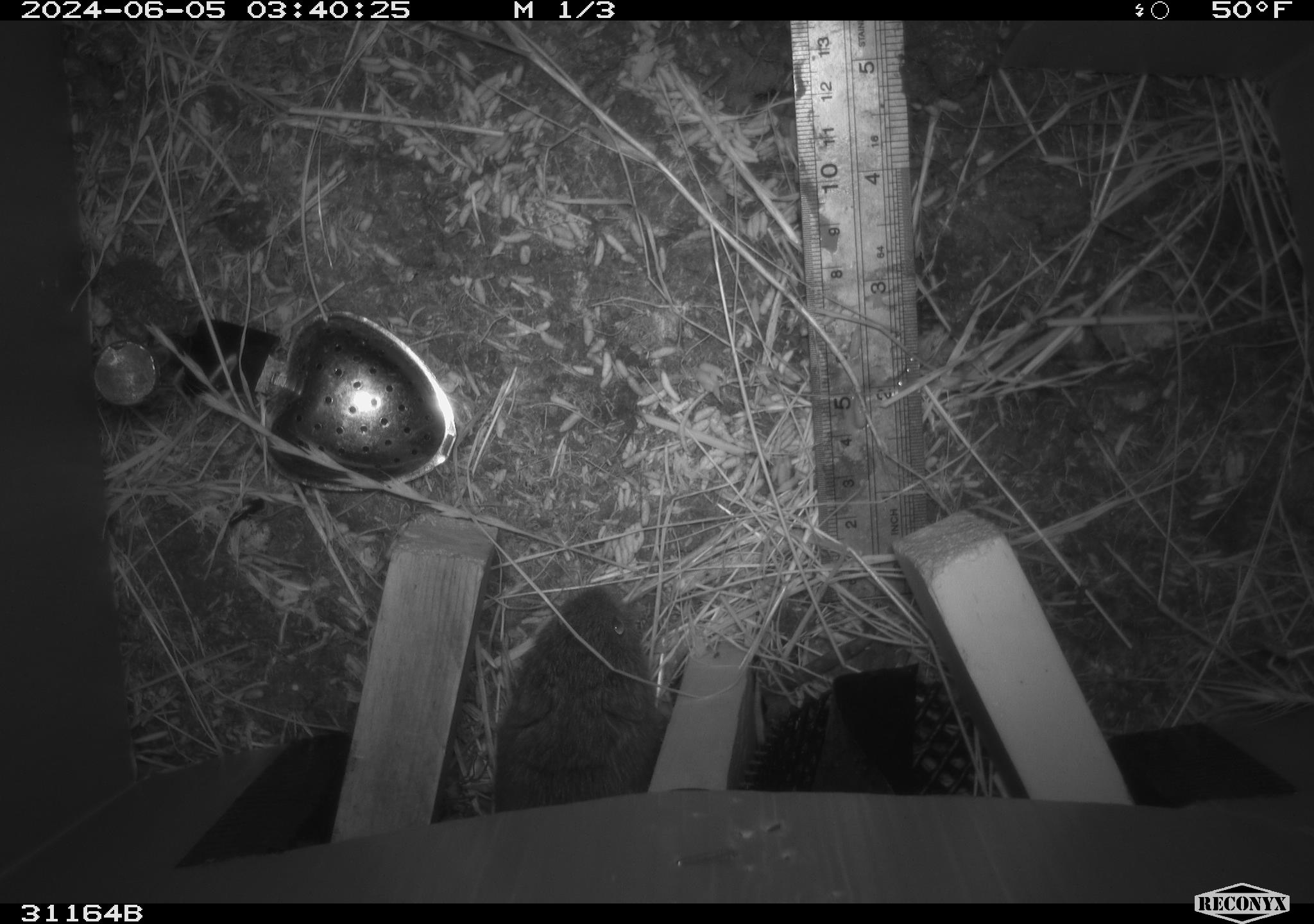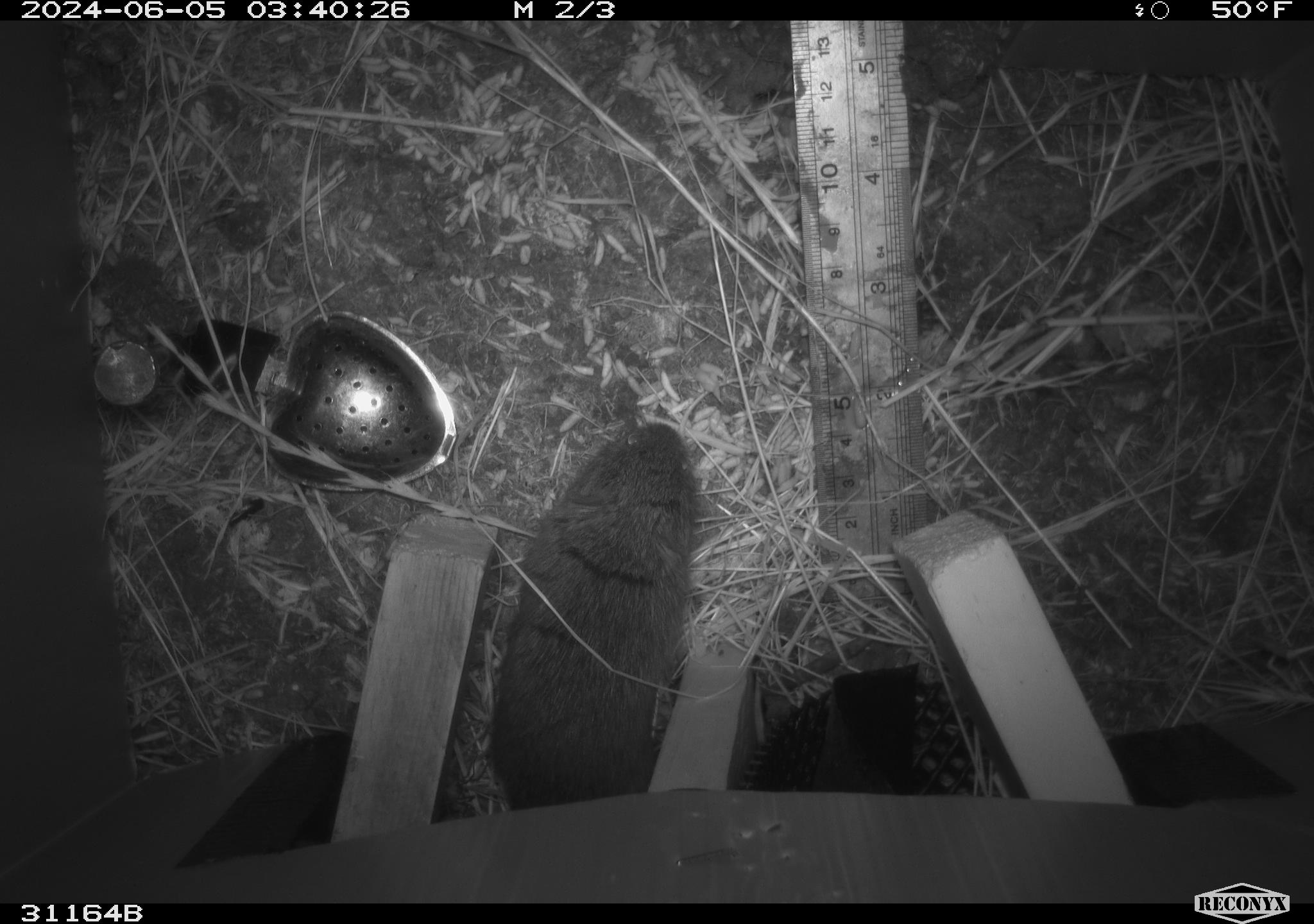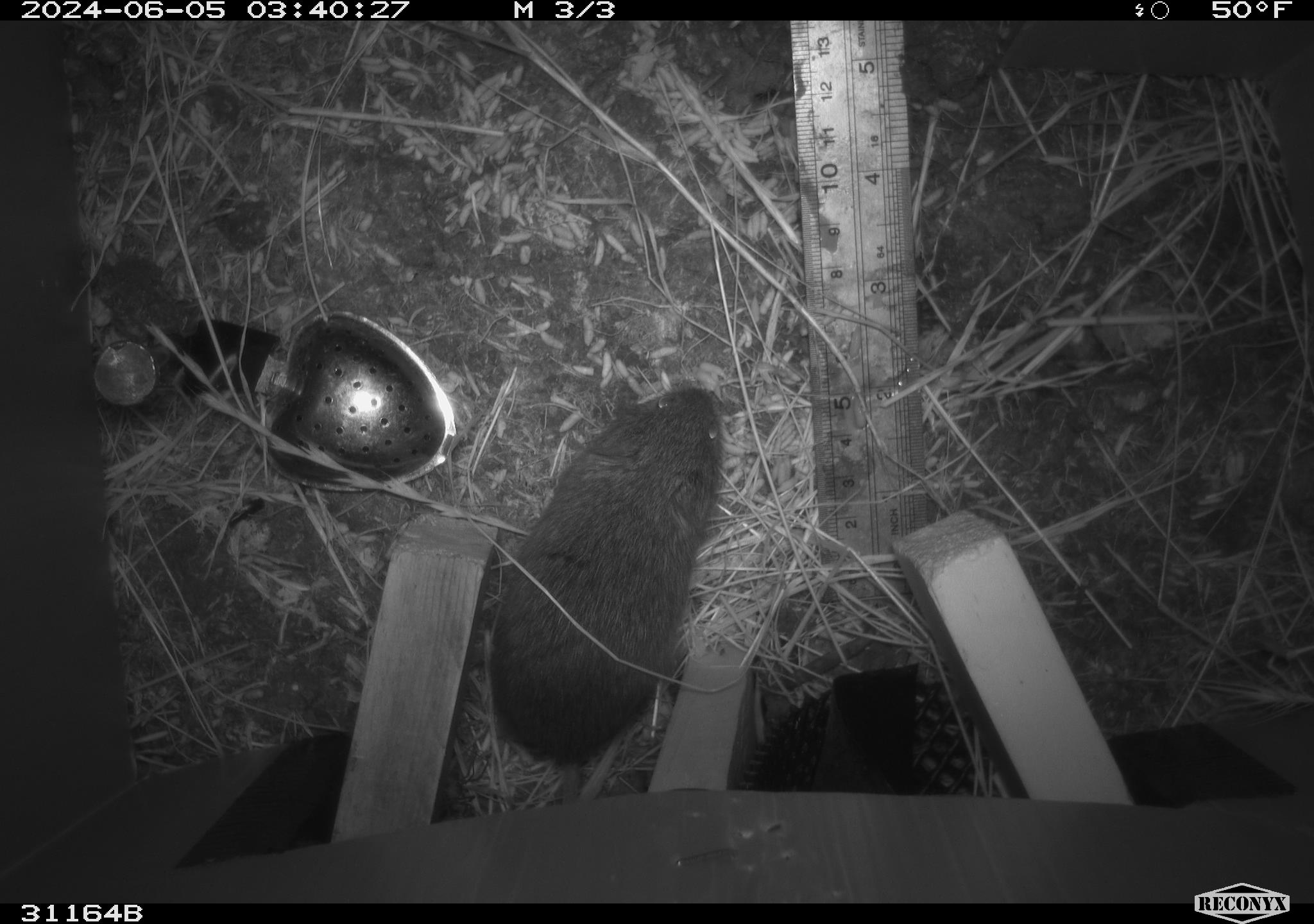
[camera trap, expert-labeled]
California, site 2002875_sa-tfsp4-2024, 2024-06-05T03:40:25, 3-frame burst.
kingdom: Animalia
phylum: Chordata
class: Mammalia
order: Rodentia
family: Cricetidae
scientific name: Arvicolinae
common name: voles, lemmings, and muskrats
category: arvicolinae subfamily